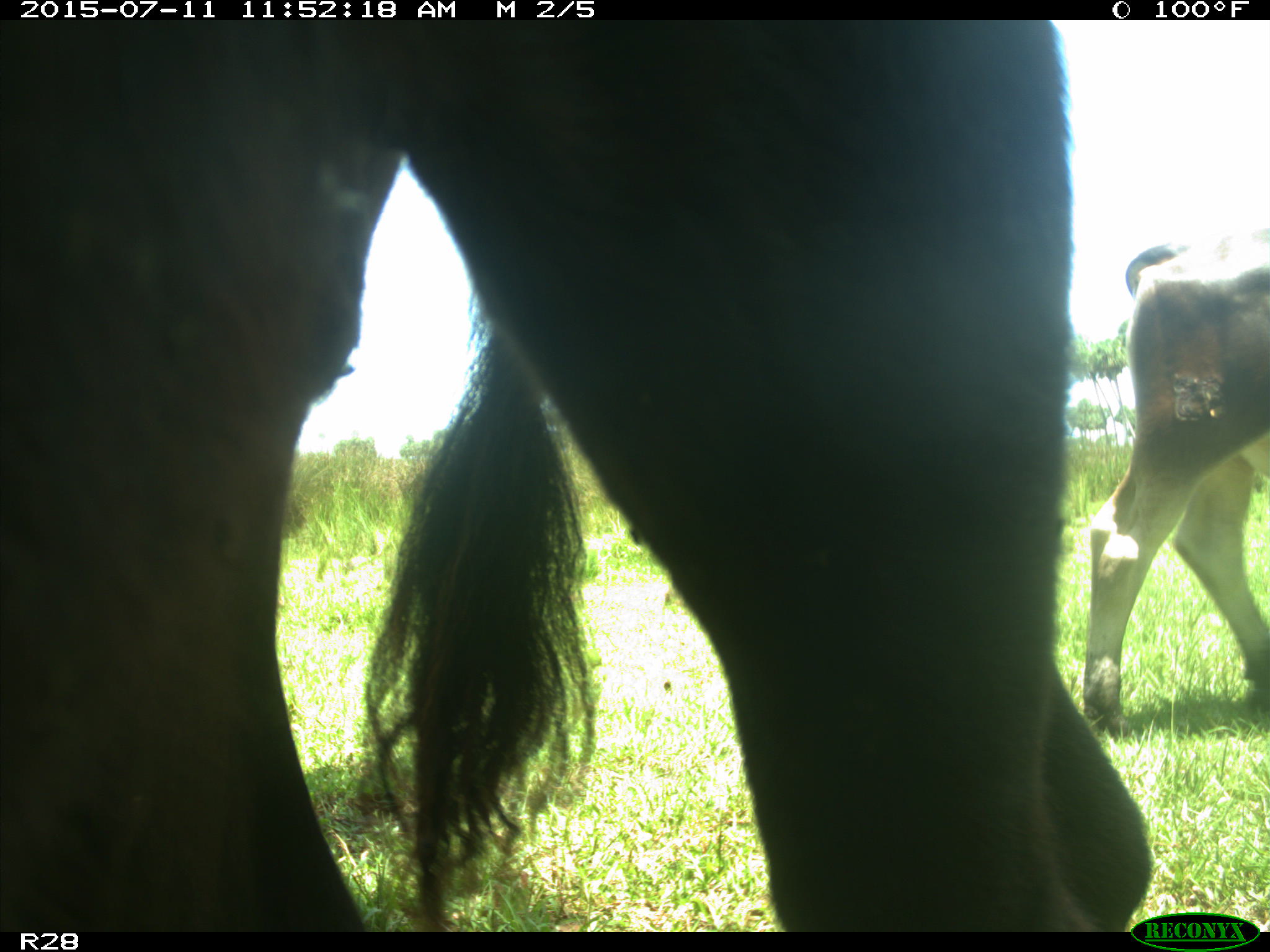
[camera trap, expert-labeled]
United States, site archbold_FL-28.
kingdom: Animalia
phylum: Chordata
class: Mammalia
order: Artiodactyla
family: Bovidae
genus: Bos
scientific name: Bos taurus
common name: domestic cow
Bos taurus (domestic cow).